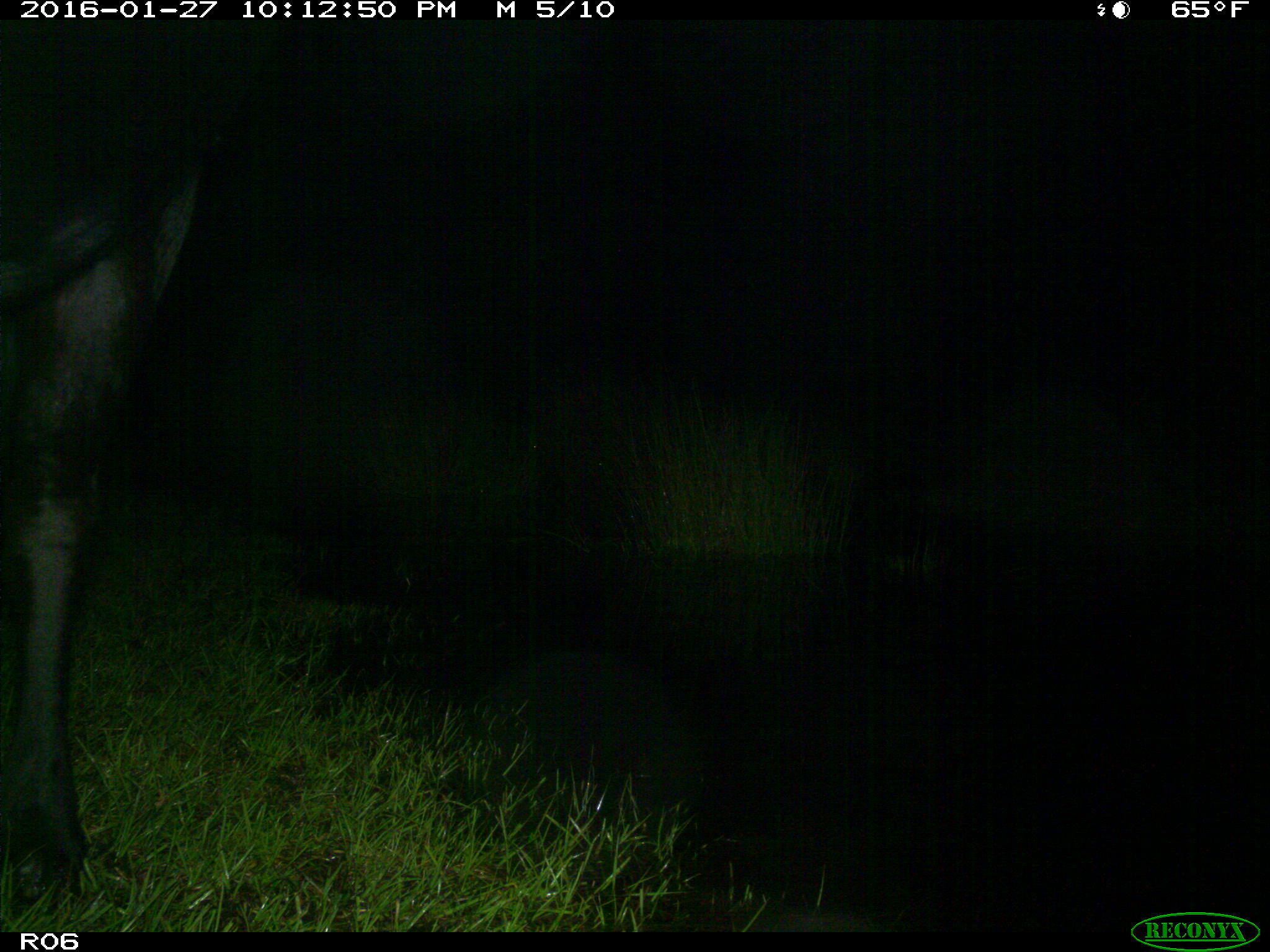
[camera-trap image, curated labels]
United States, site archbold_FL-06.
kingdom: Animalia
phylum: Chordata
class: Mammalia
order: Artiodactyla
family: Bovidae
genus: Bos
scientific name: Bos taurus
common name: domestic cow